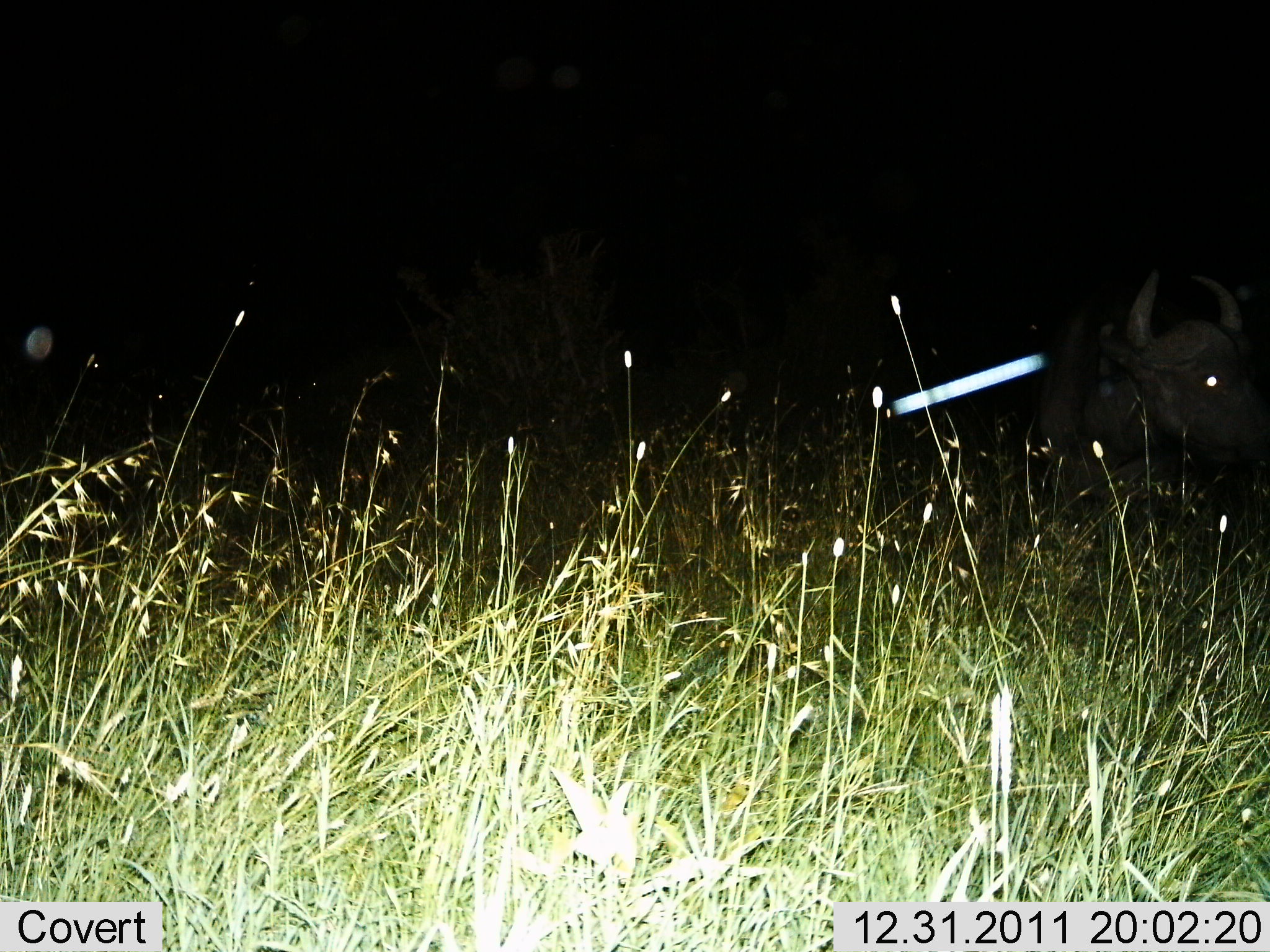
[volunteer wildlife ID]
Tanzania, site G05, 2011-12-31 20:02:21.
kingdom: Animalia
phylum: Chordata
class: Mammalia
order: Artiodactyla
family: Bovidae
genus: Syncerus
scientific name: Syncerus caffer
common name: cape buffalo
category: buffalo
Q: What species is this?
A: Buffalo (cape buffalo) (Syncerus caffer).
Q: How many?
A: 1.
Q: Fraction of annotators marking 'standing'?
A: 50%.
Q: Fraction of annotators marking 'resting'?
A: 25%.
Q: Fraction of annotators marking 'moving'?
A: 25%.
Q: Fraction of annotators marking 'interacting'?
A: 0%.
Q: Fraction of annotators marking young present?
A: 0%.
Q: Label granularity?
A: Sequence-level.